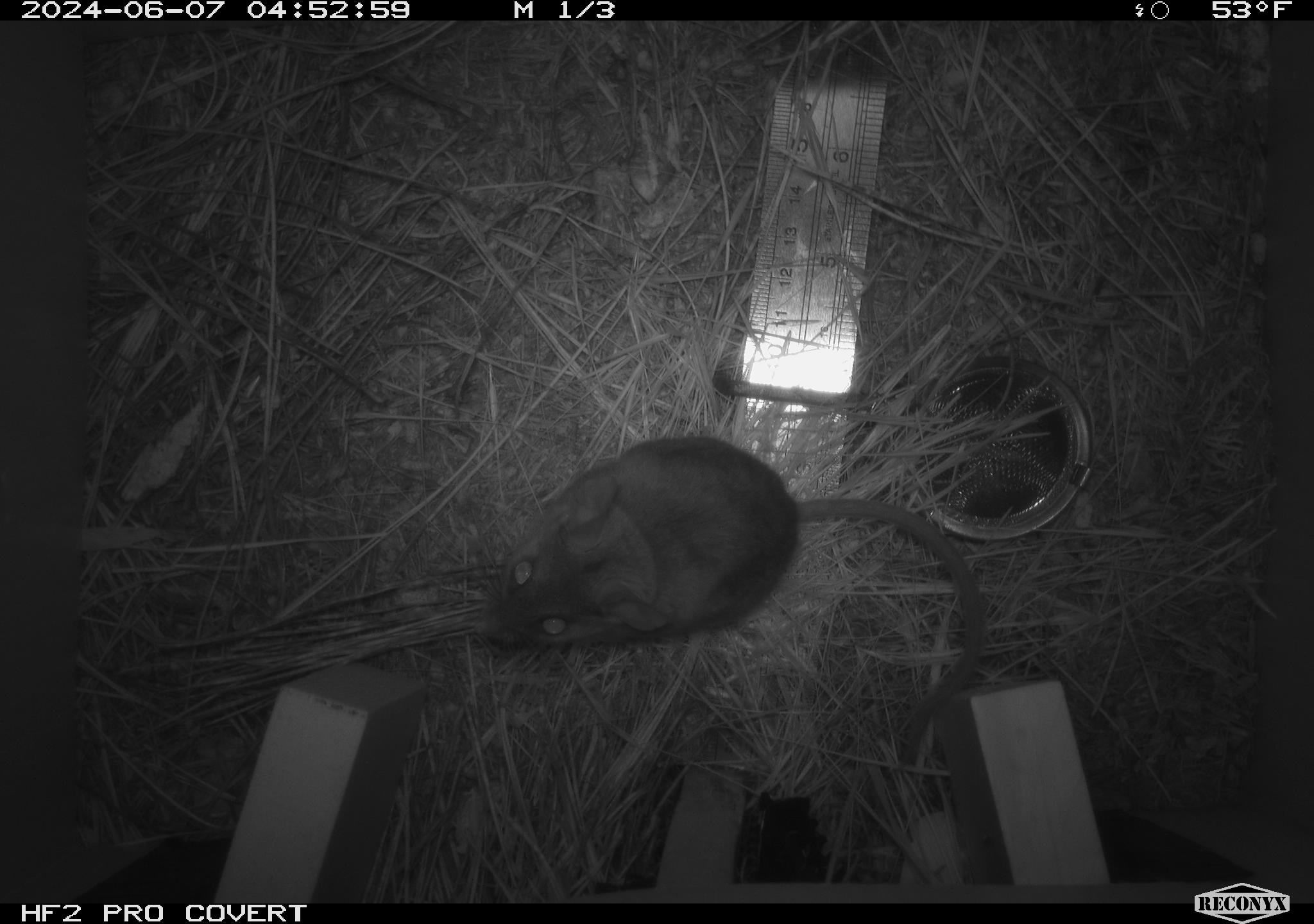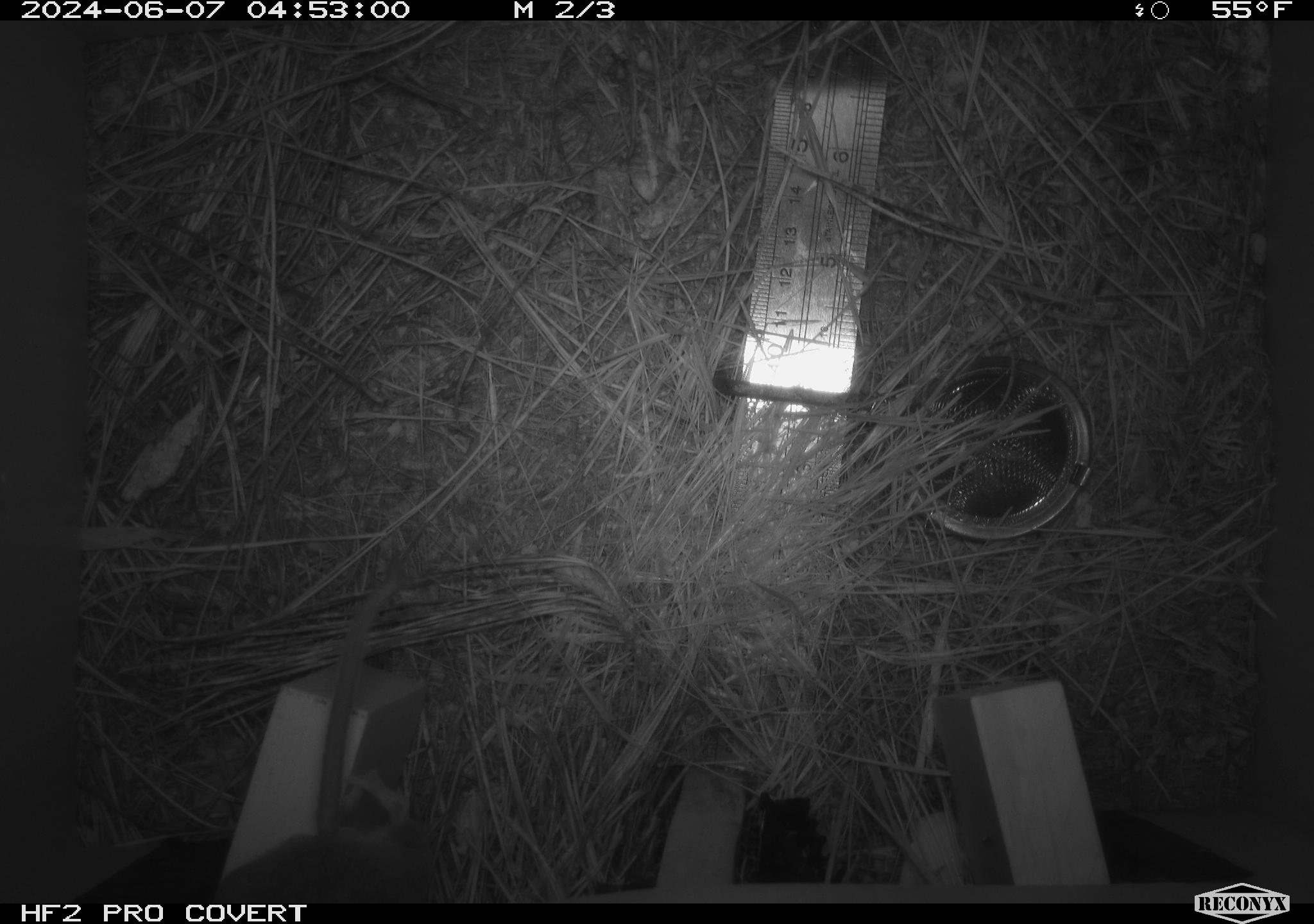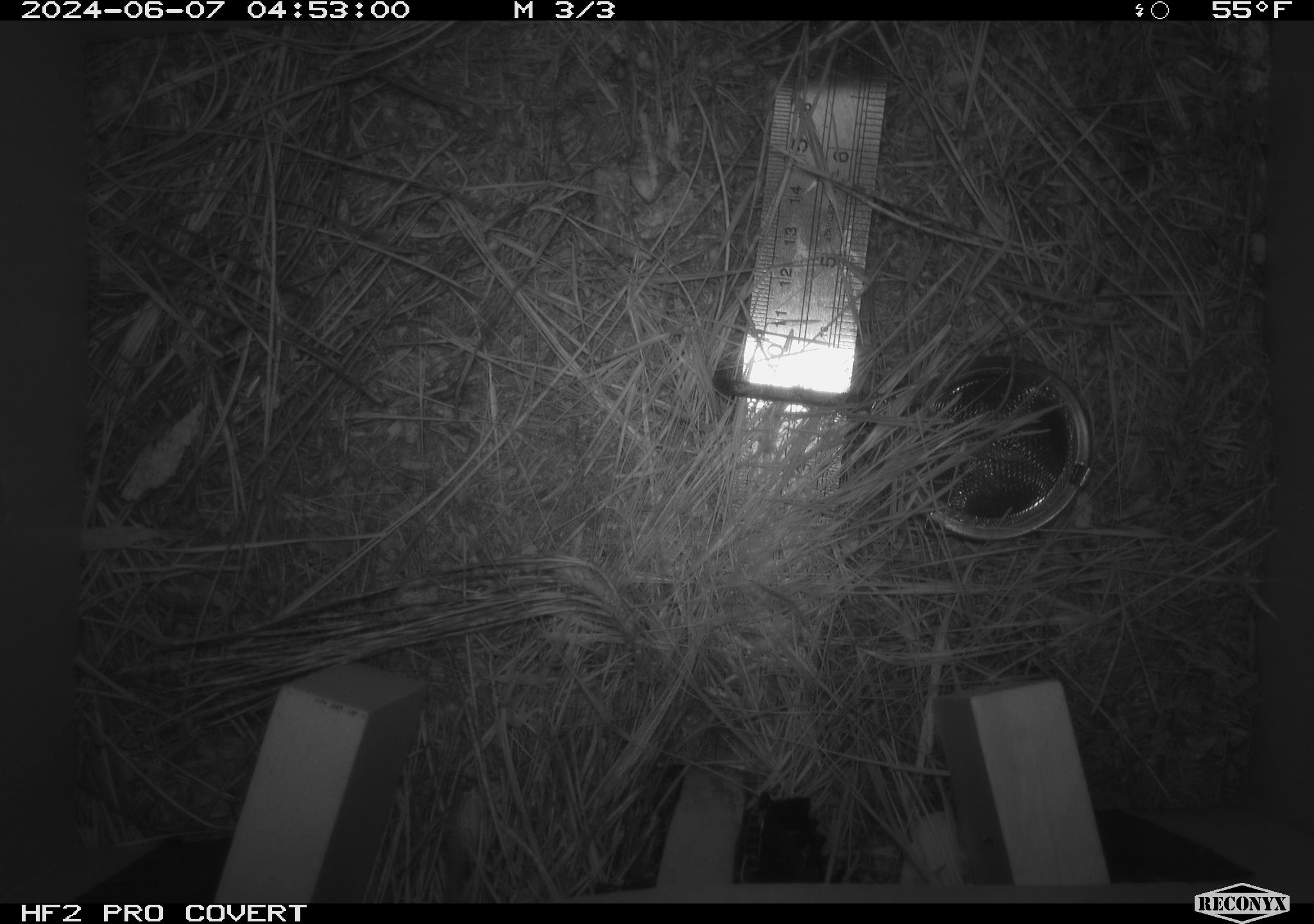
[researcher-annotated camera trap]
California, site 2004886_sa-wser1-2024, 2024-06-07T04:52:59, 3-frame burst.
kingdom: Animalia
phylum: Chordata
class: Mammalia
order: Rodentia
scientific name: Rodentia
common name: mouse species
Mouse species (Rodentia).